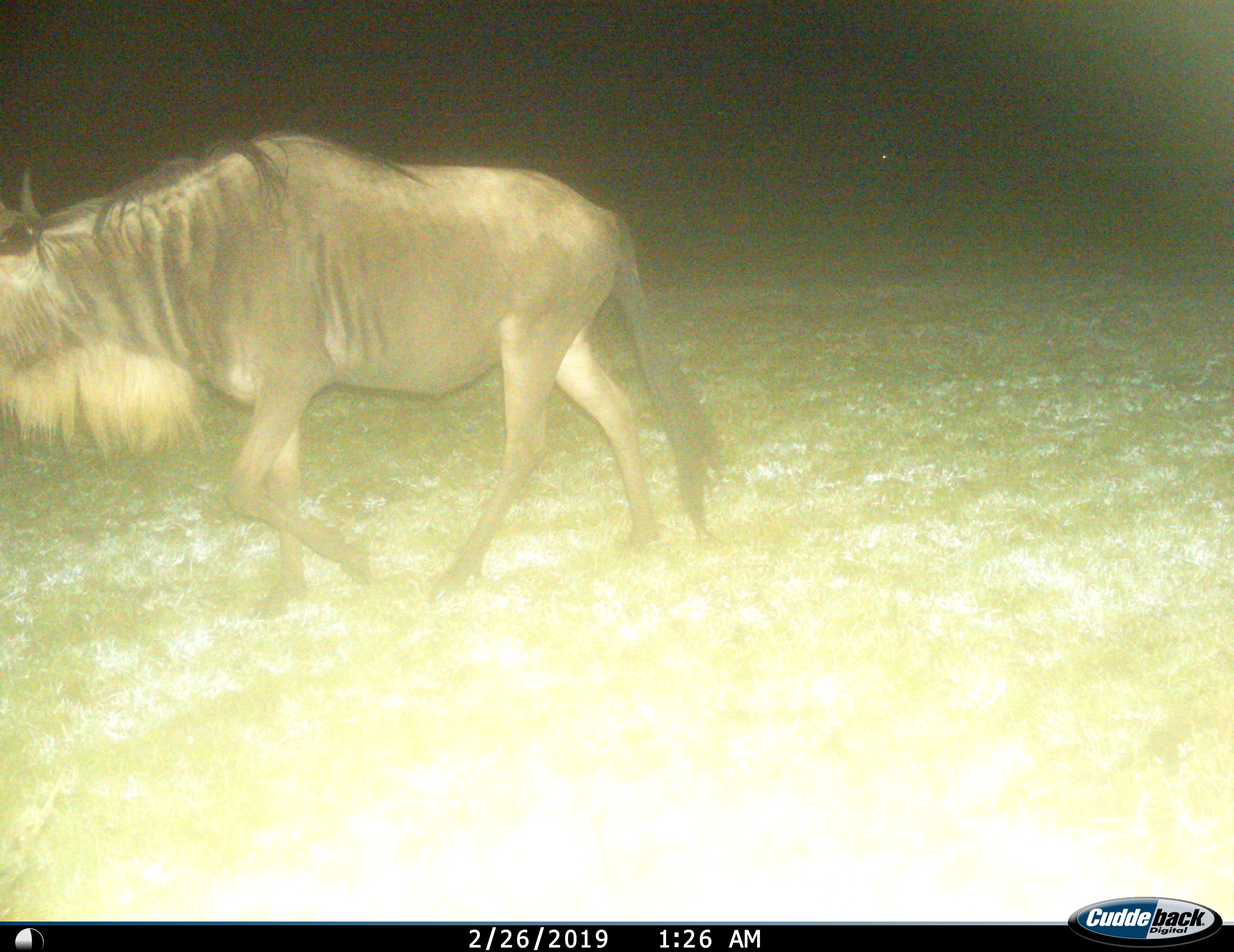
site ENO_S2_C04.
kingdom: Animalia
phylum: Chordata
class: Mammalia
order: Artiodactyla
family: Bovidae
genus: Connochaetes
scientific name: Connochaetes taurinus taurinus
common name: blue wildebeest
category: wildebeestblue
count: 1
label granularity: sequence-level